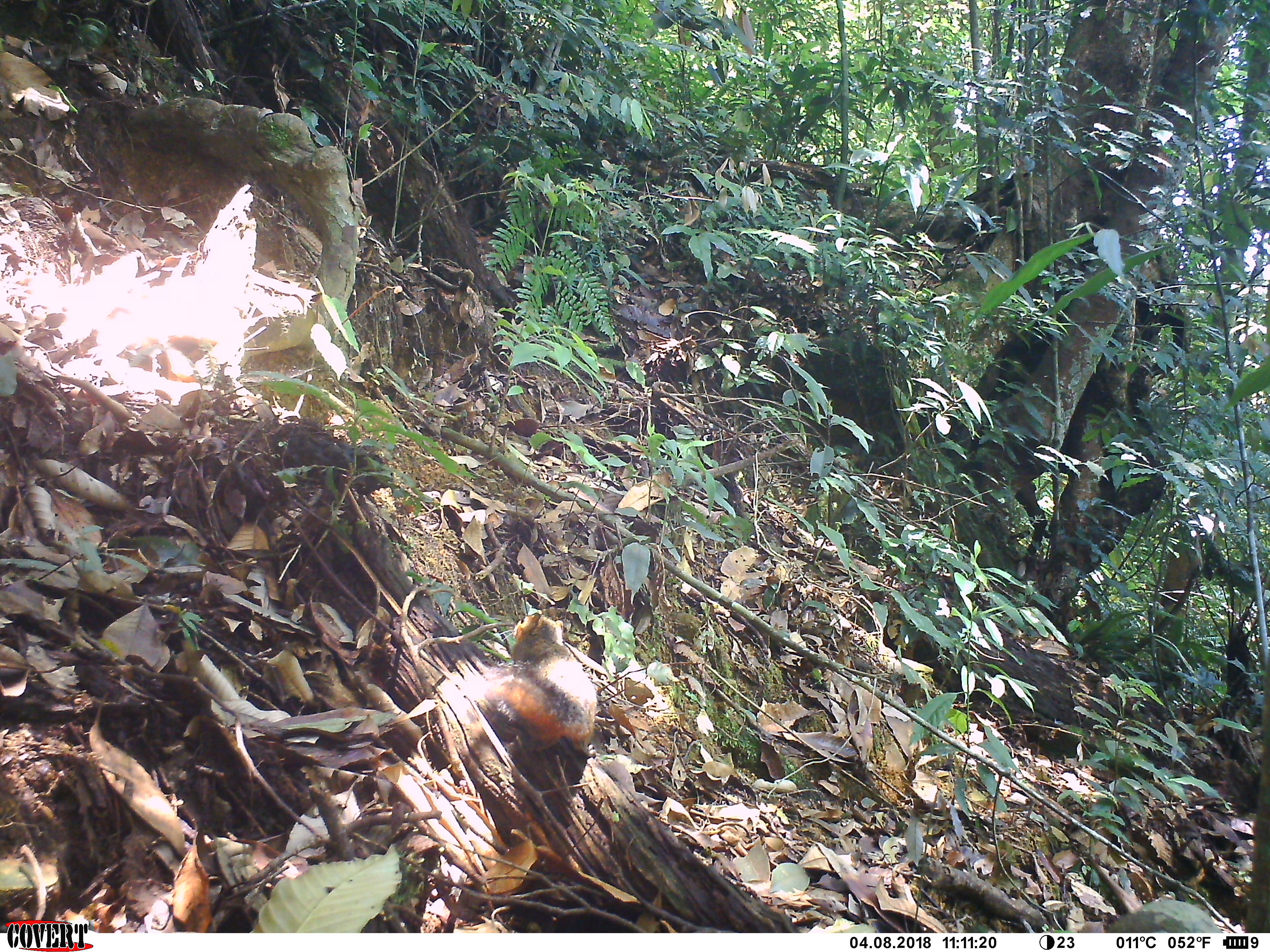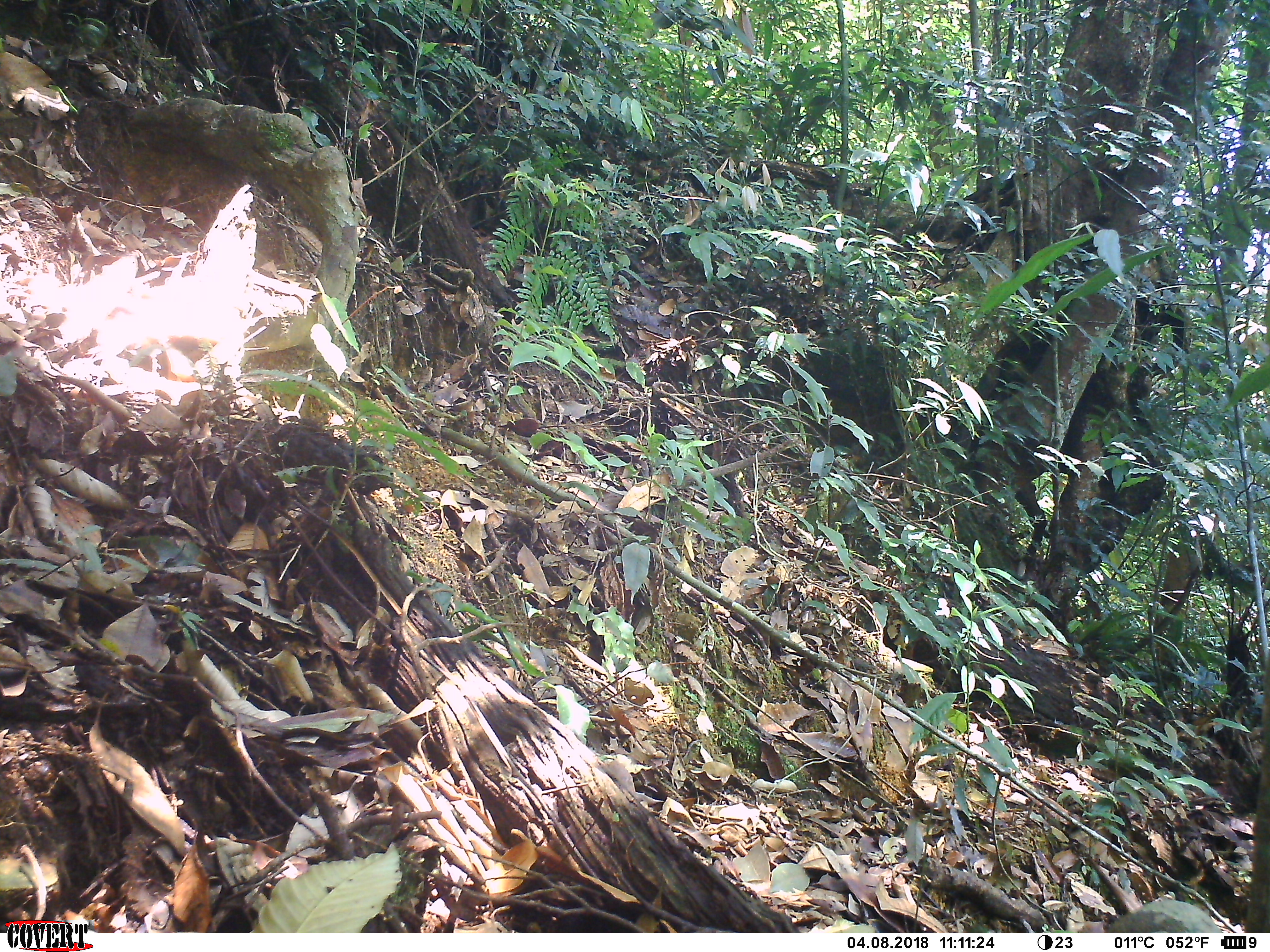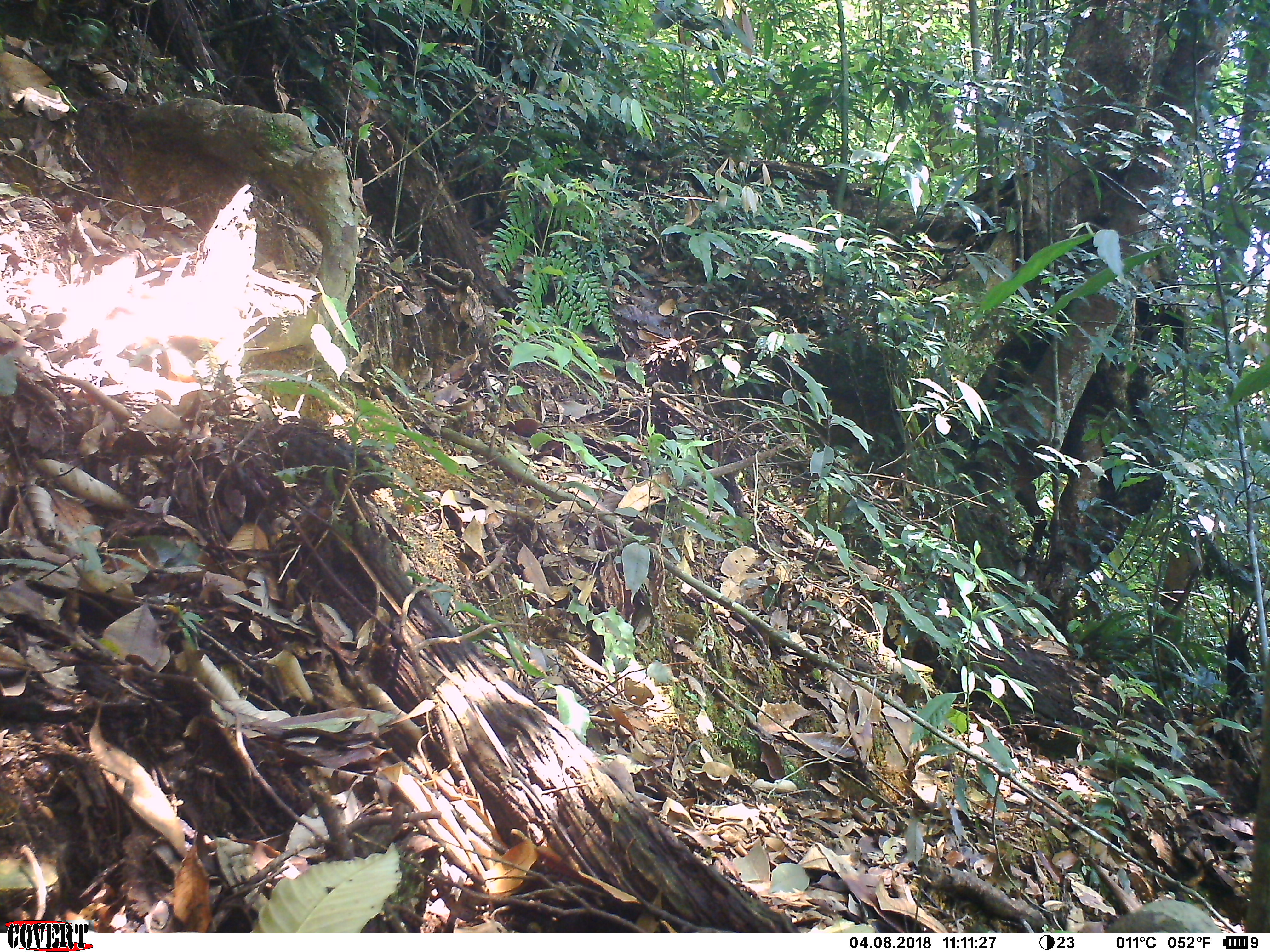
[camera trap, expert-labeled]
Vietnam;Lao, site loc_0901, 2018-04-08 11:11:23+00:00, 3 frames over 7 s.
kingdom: Animalia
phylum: Chordata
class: Mammalia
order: Rodentia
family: Sciuridae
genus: Dremomys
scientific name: Dremomys rufigenis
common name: red-cheeked squirrel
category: red cheeked squirrel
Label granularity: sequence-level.